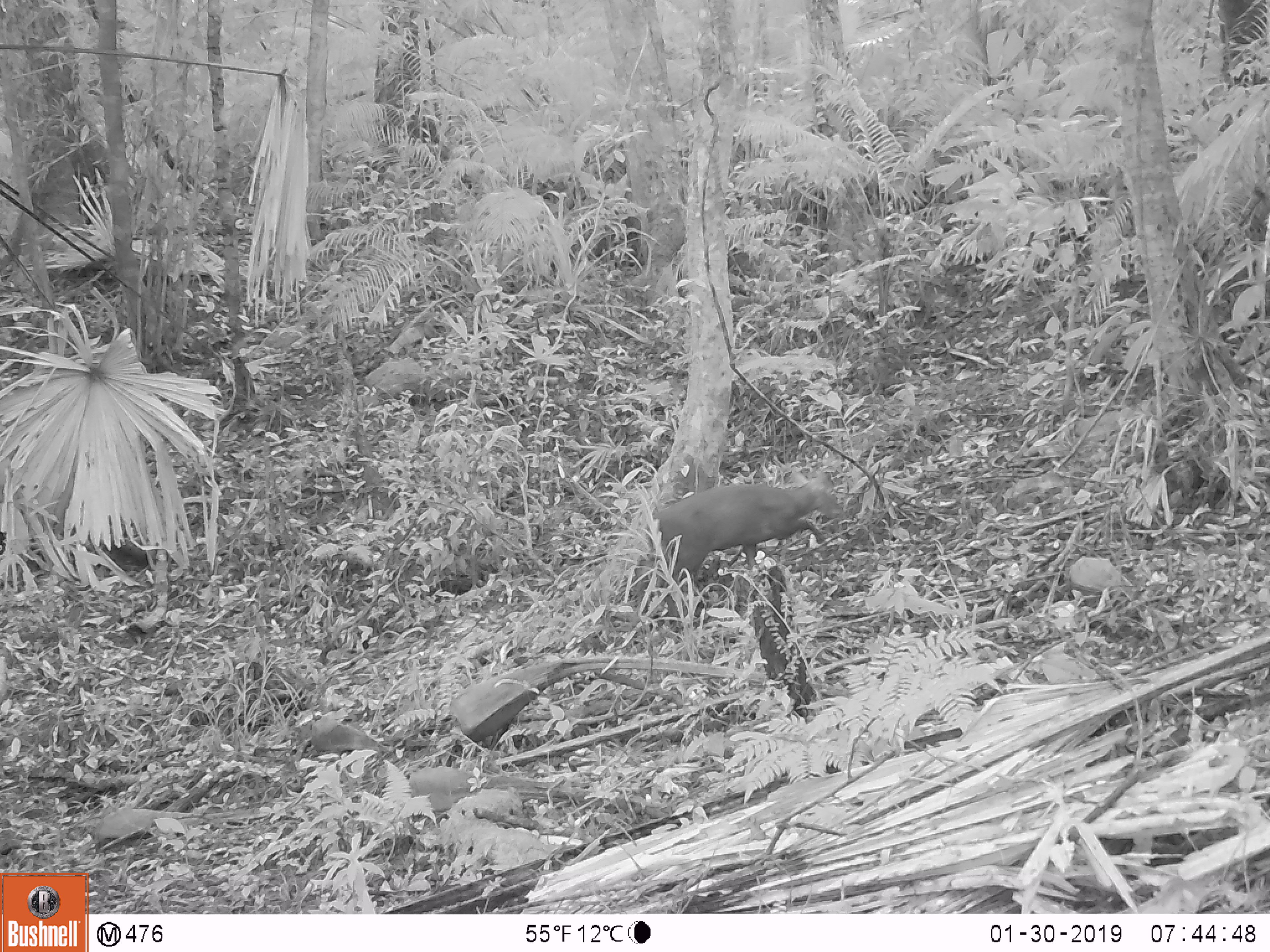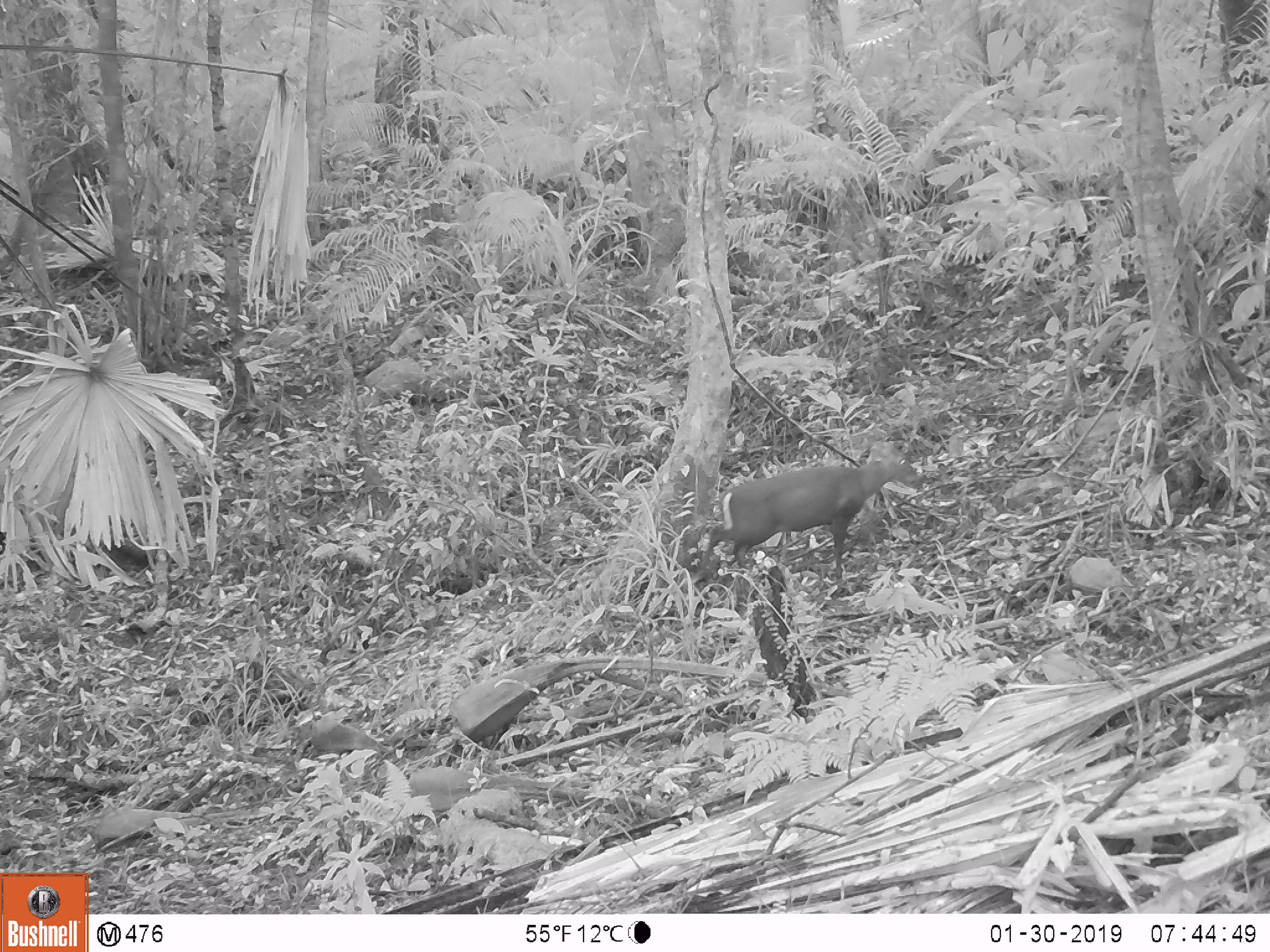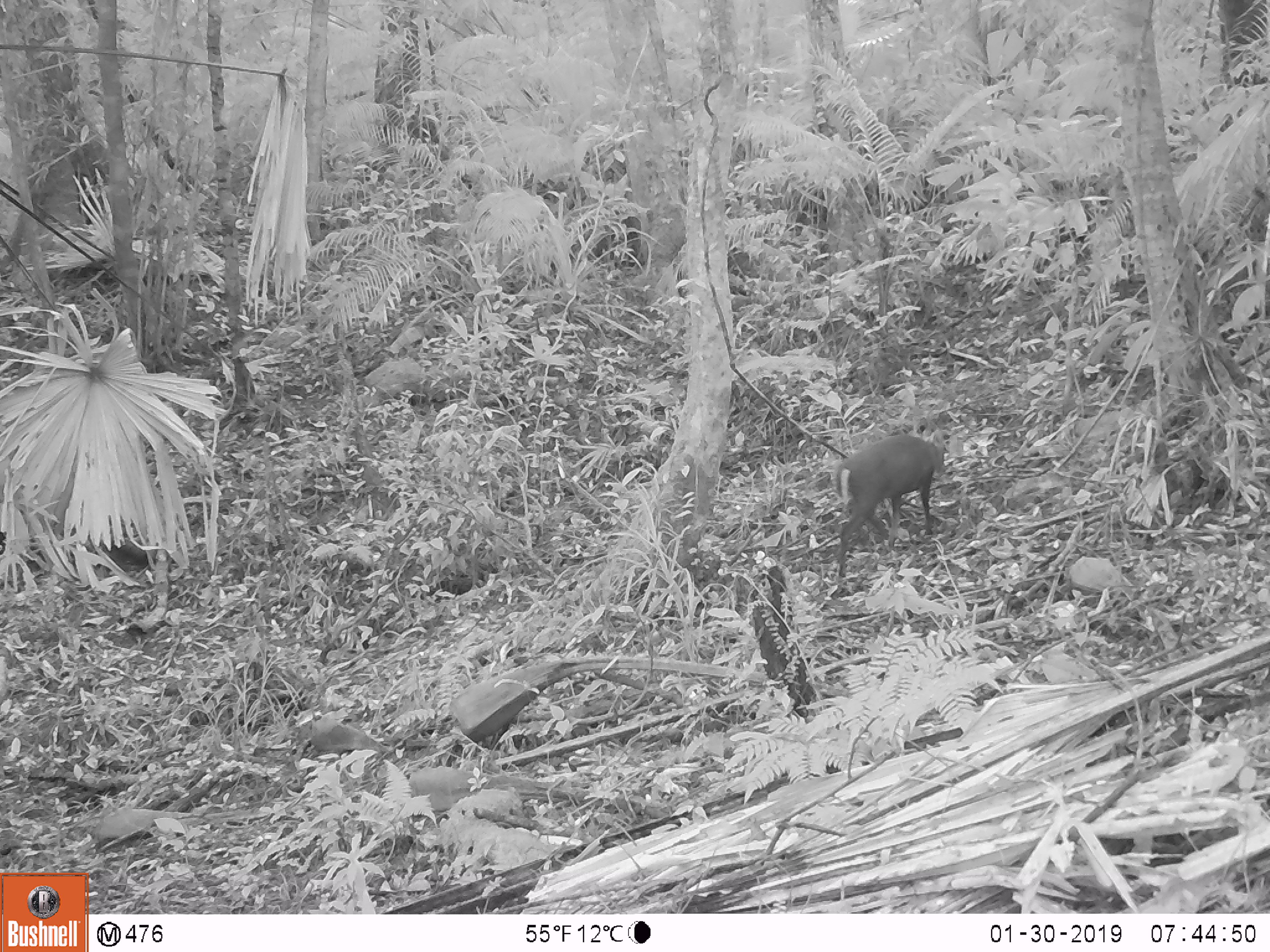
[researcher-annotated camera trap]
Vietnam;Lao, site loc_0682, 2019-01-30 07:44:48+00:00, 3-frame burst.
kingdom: Animalia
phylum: Chordata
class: Mammalia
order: Artiodactyla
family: Cervidae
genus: Muntiacus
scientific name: Muntiacus rooseveltorum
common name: roosevelt's muntjac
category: roosevelts muntjac group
Roosevelts muntjac group (roosevelt's muntjac) (Muntiacus rooseveltorum). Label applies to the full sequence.